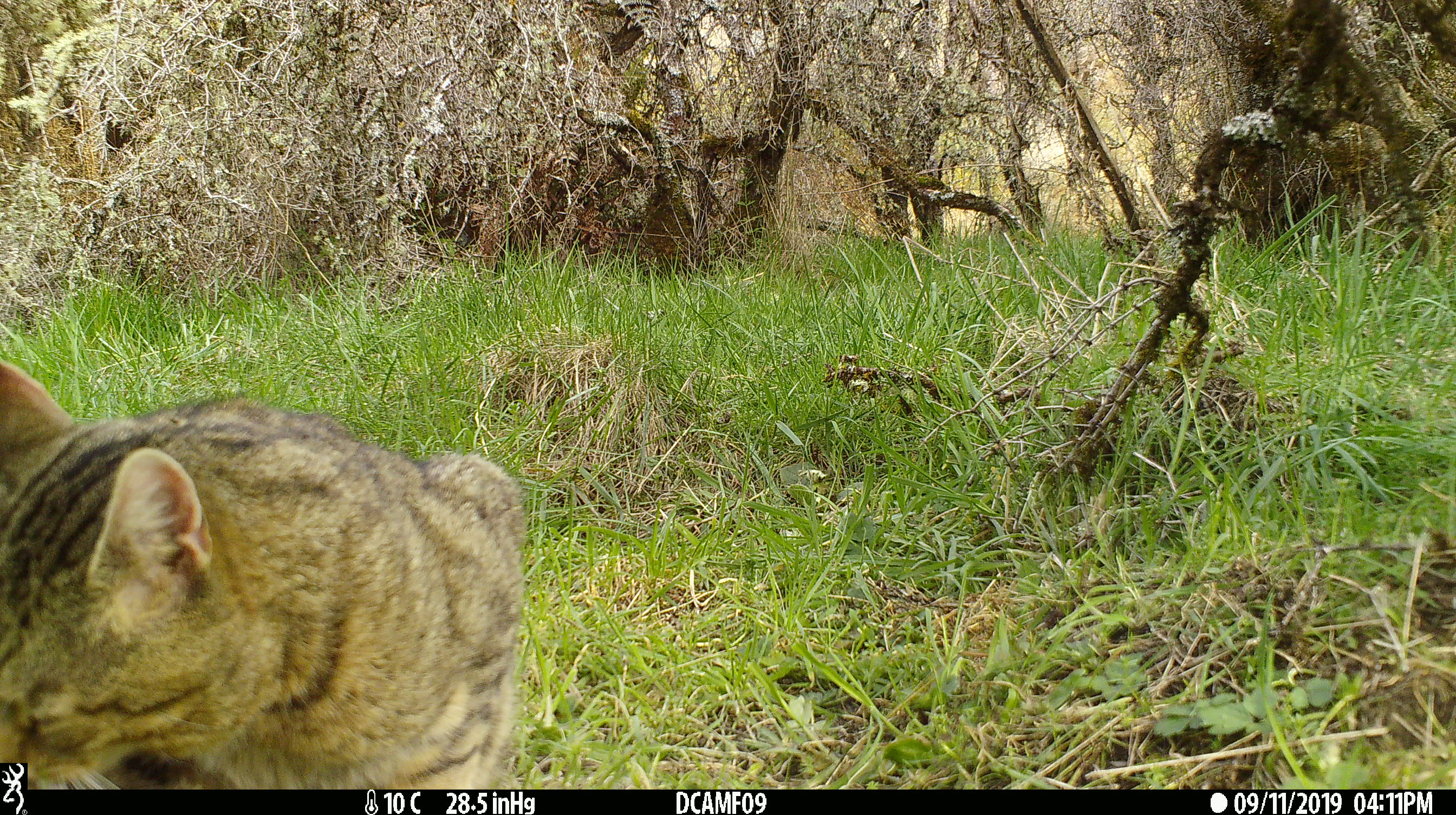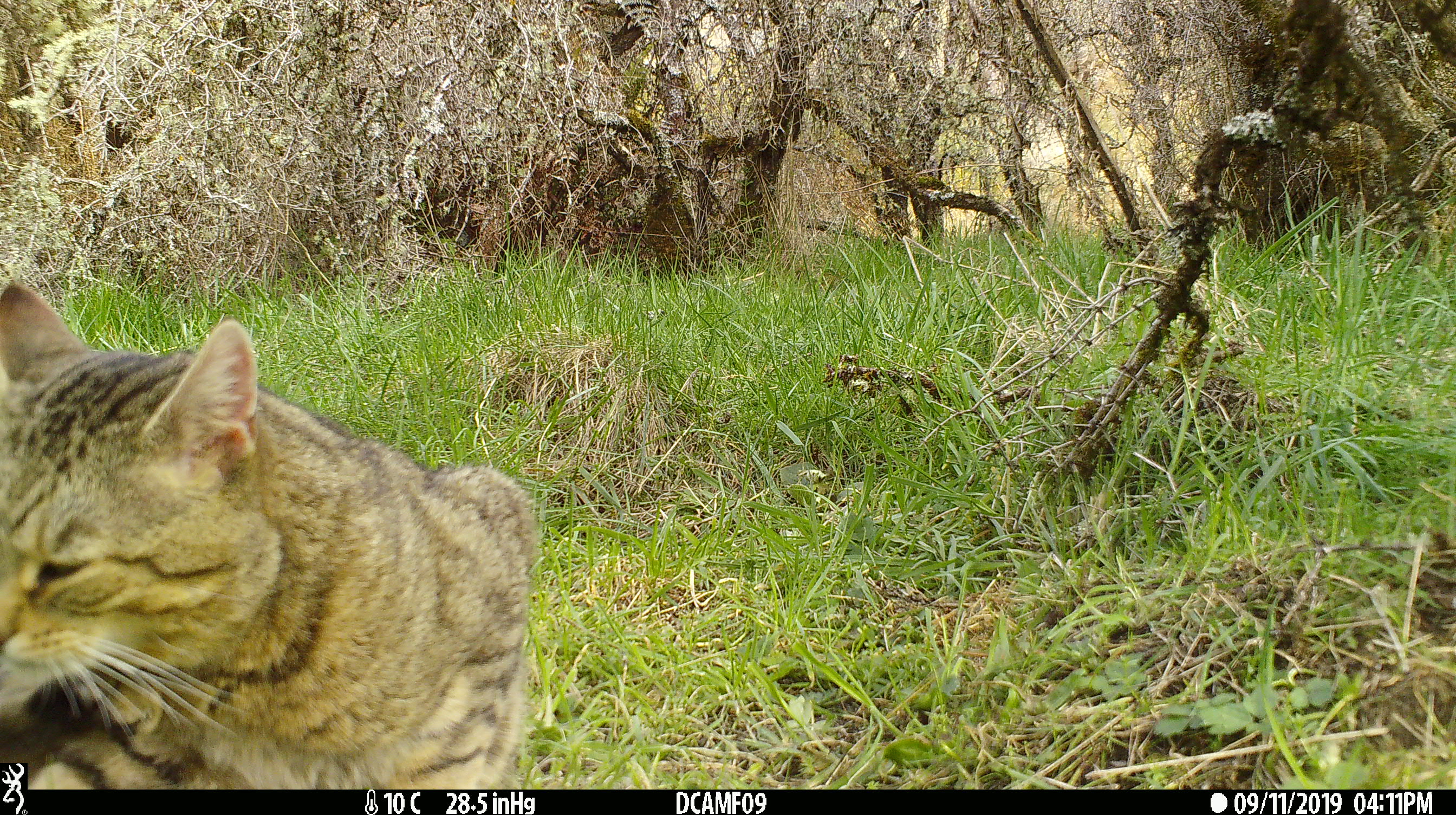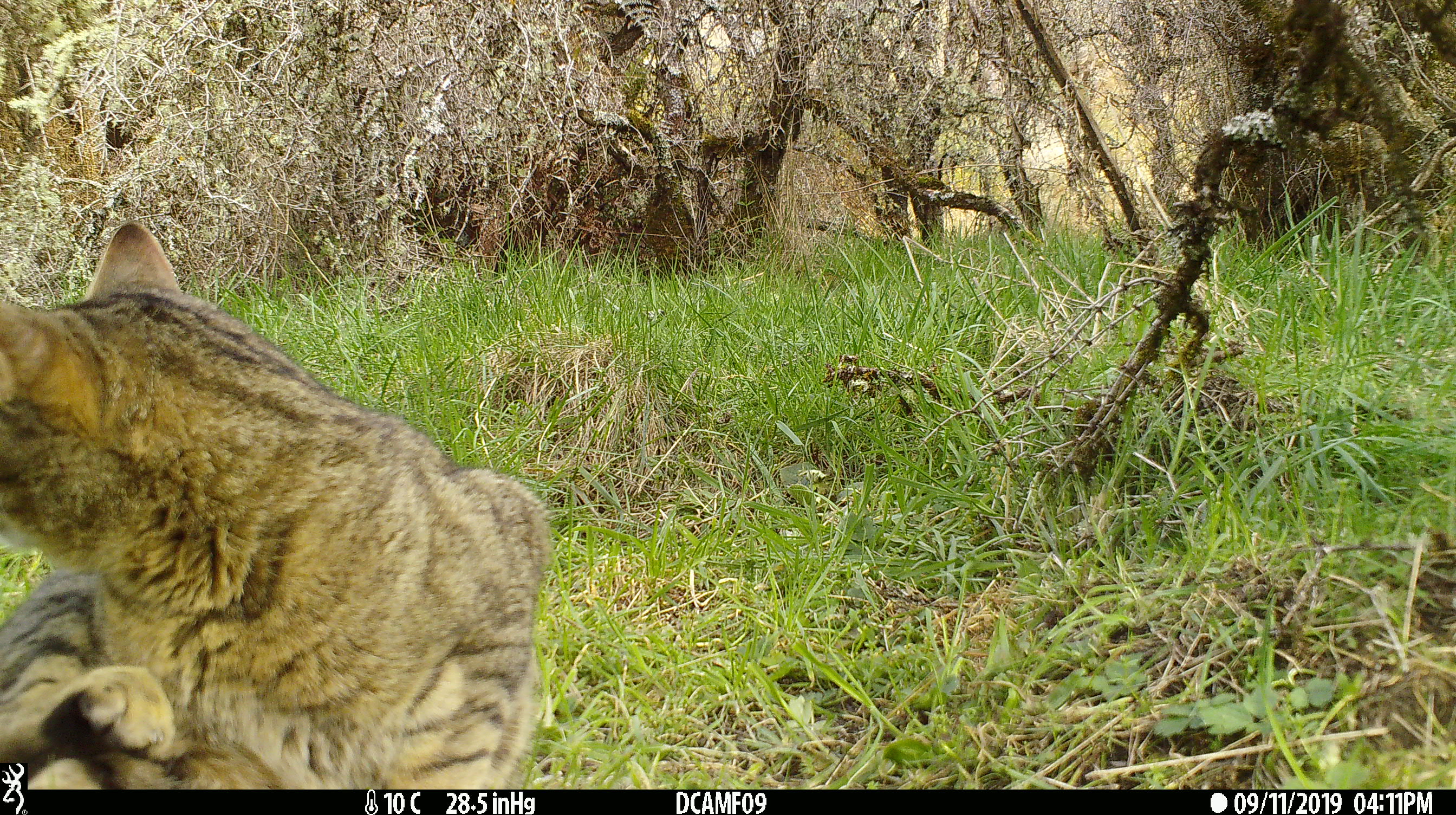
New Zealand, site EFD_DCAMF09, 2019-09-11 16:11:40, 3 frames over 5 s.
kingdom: Animalia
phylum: Chordata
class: Mammalia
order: Carnivora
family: Felidae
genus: Felis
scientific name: Felis catus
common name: domestic cat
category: cat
Cat (domestic cat) (Felis catus).